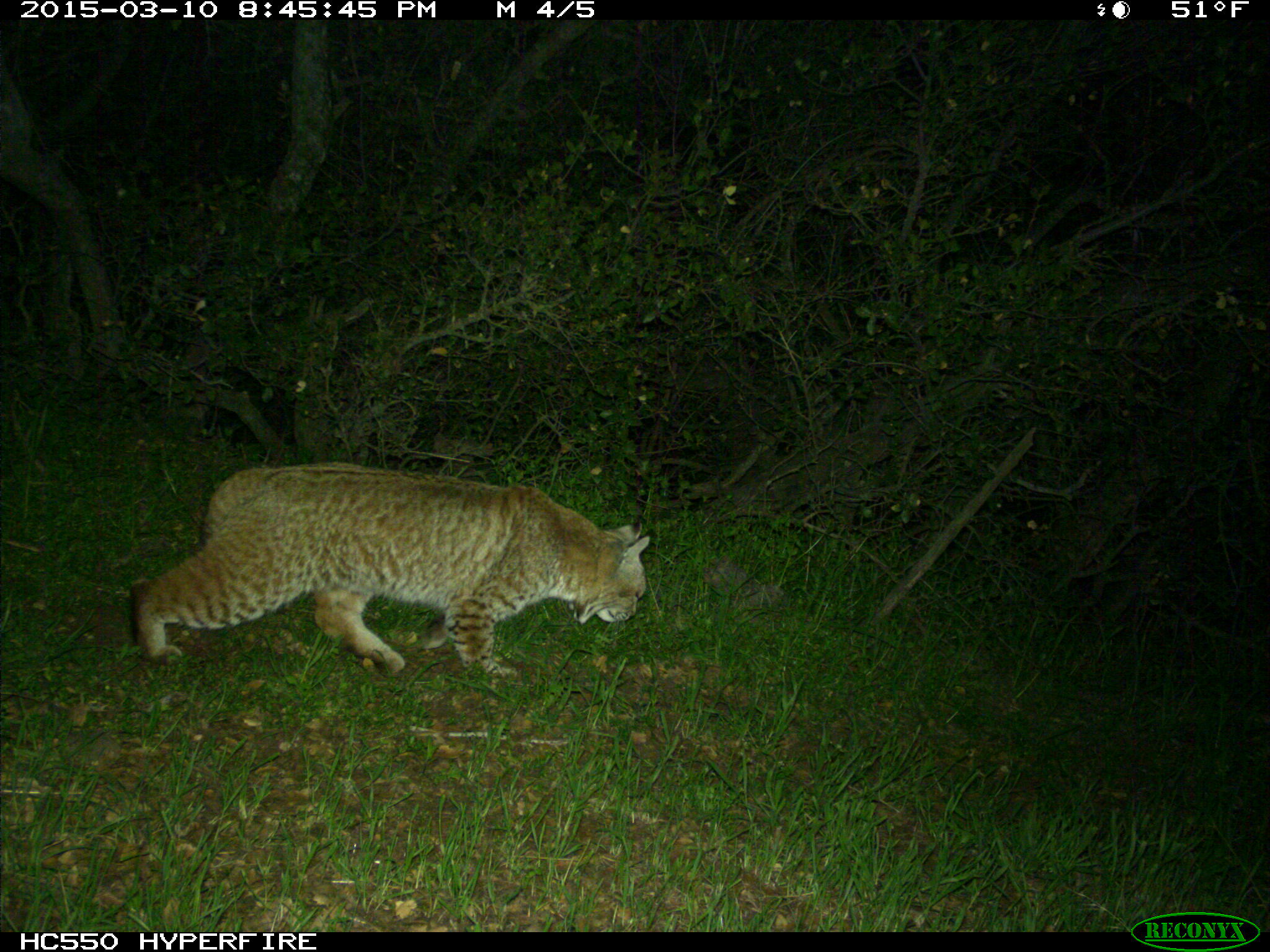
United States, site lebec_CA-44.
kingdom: Animalia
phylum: Chordata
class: Mammalia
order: Carnivora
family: Felidae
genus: Lynx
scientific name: Lynx rufus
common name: bobcat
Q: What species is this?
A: Lynx rufus (bobcat).